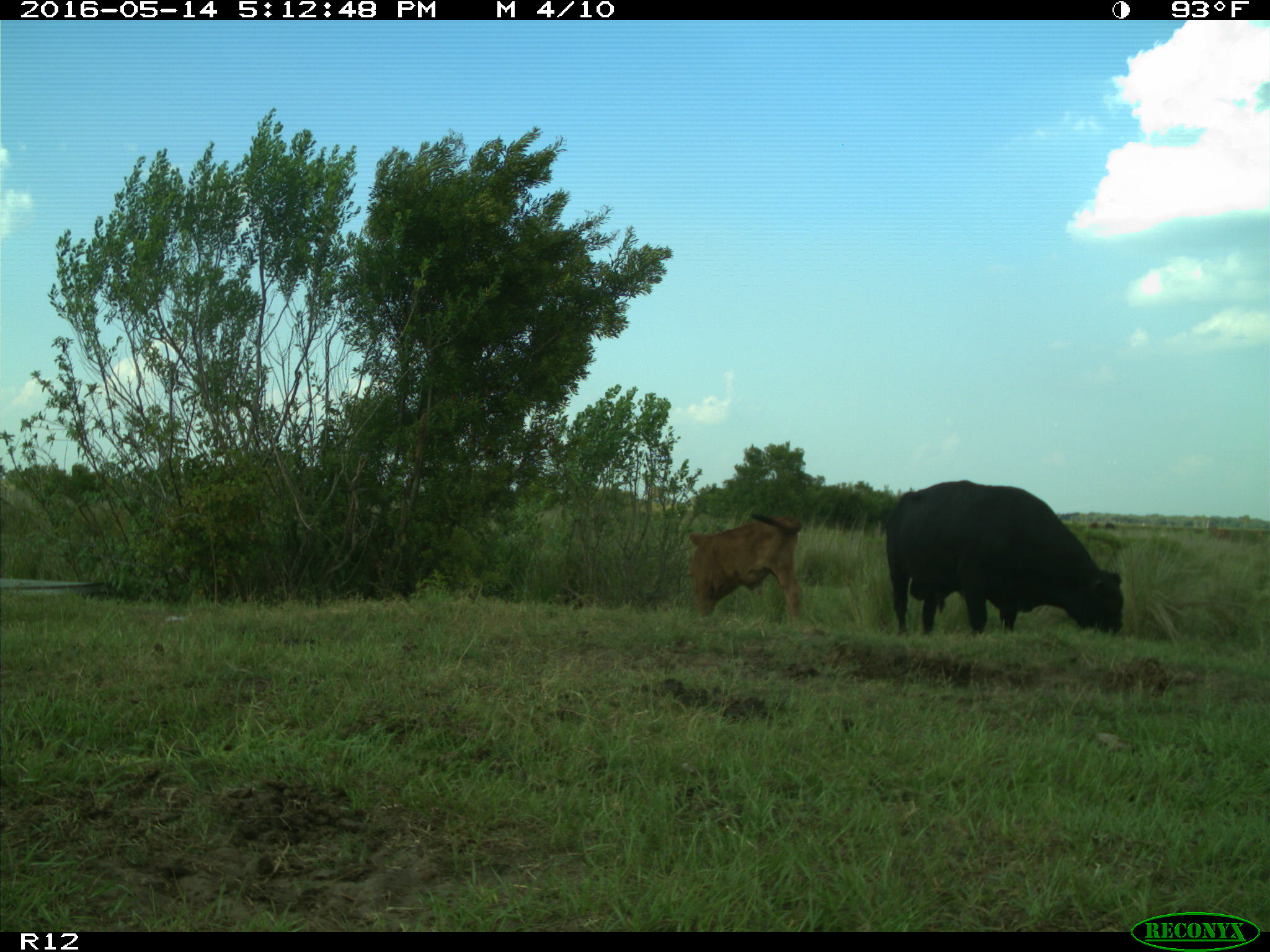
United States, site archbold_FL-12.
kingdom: Animalia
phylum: Chordata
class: Mammalia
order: Artiodactyla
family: Bovidae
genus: Bos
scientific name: Bos taurus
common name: domestic cow